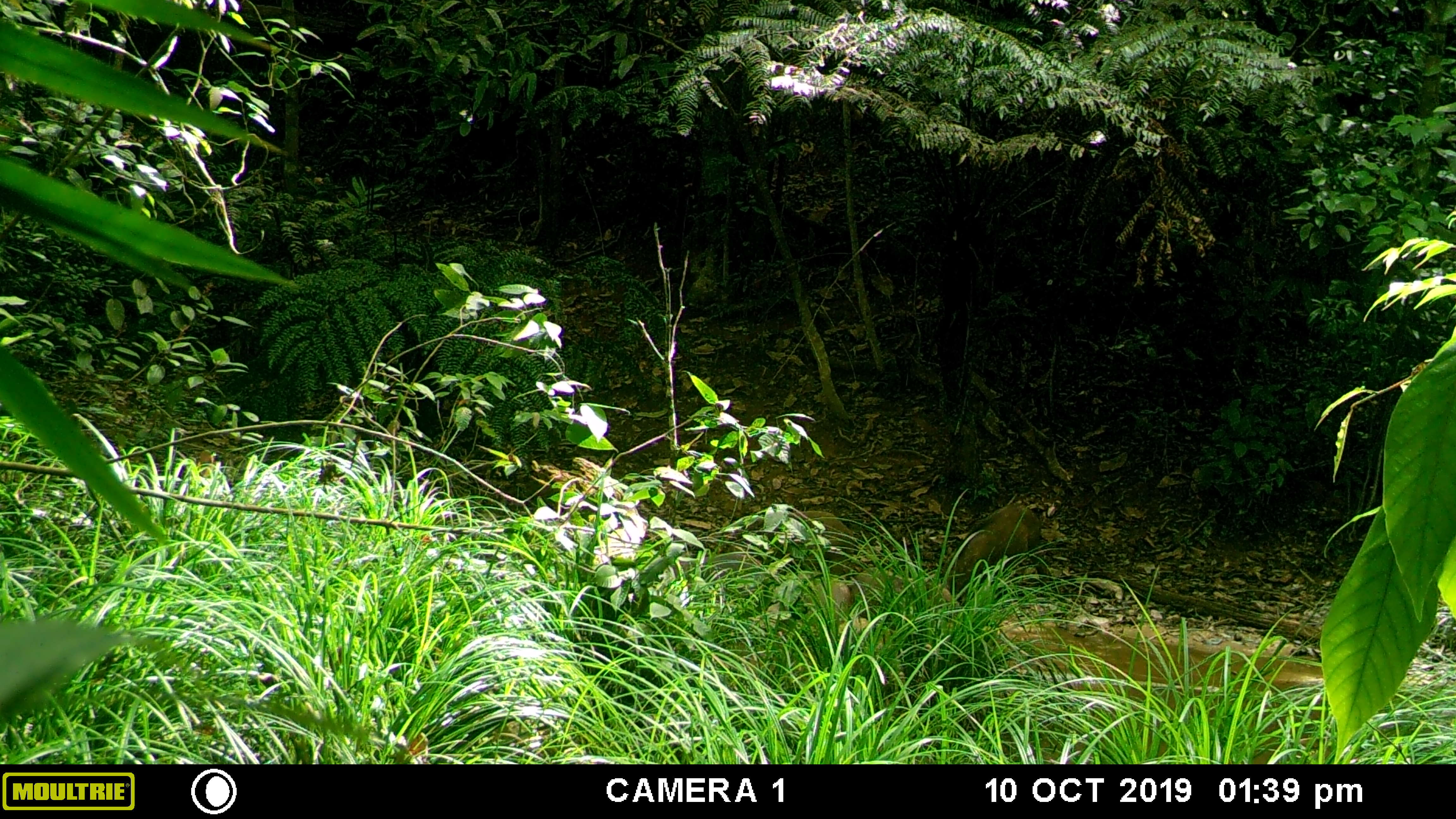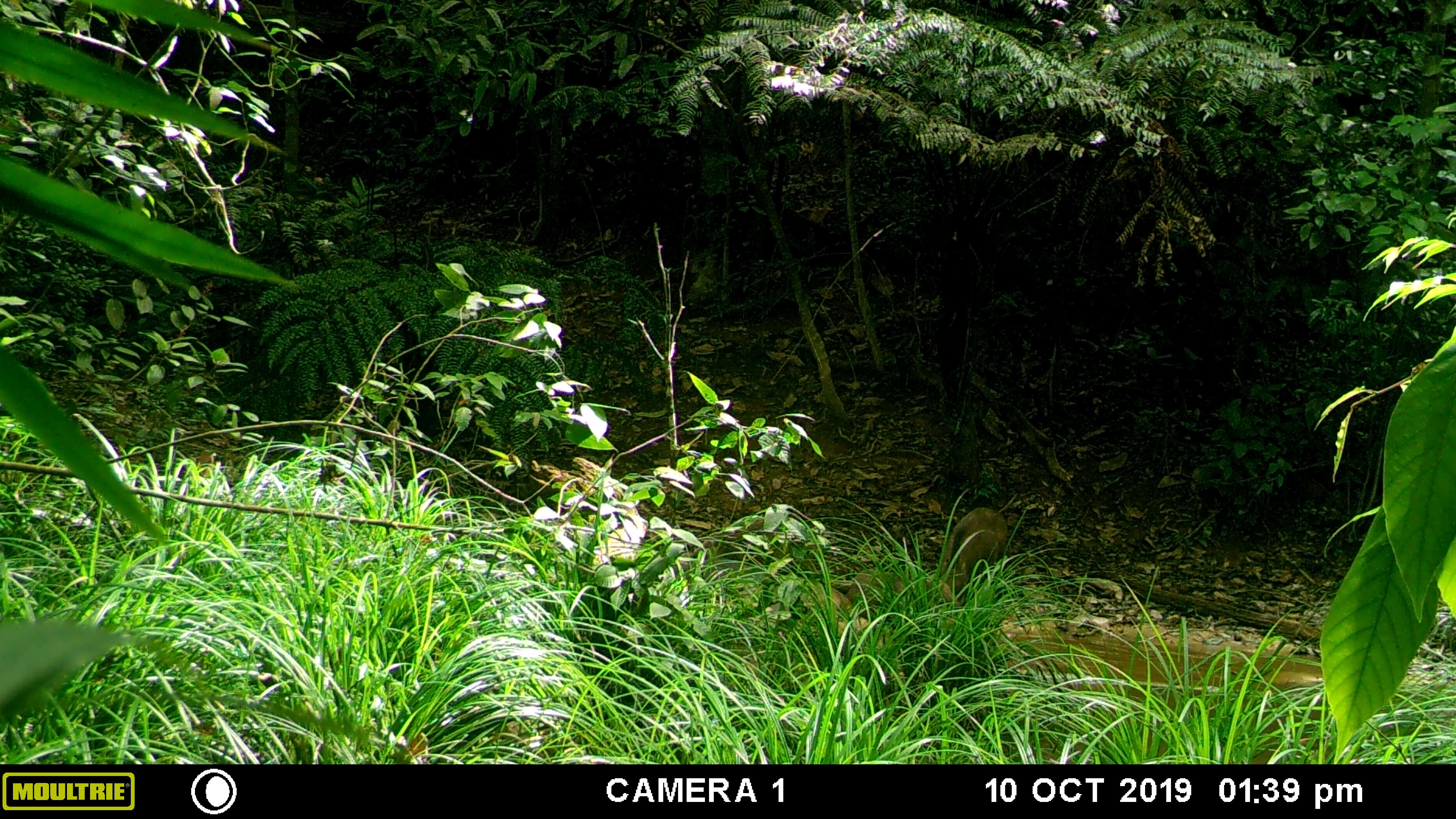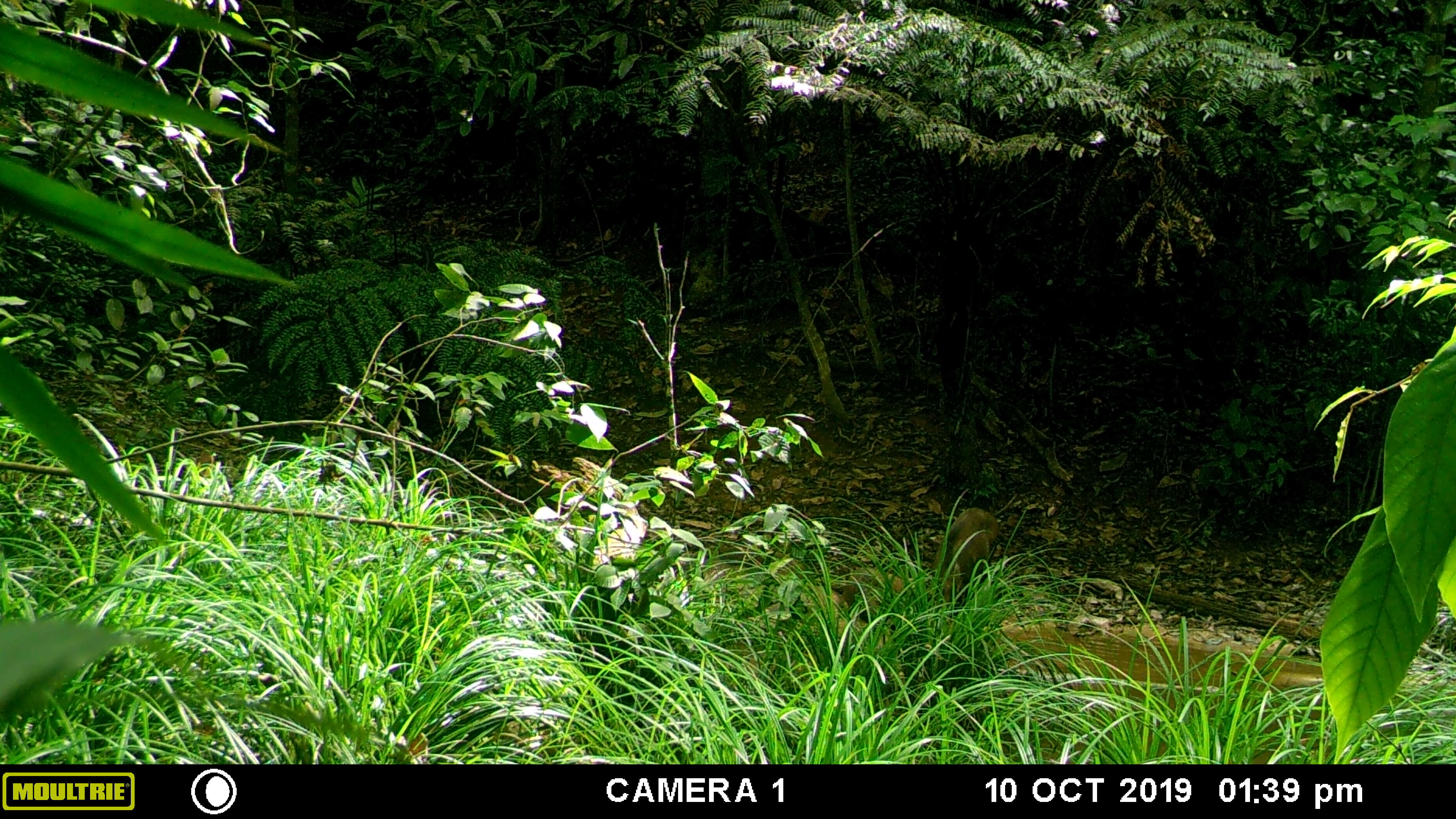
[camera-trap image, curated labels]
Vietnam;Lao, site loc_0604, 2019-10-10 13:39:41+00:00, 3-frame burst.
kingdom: Animalia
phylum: Chordata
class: Mammalia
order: Artiodactyla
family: Suidae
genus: Sus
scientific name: Sus scrofa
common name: eurasian wild pig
Eurasian wild pig (Sus scrofa). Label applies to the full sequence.